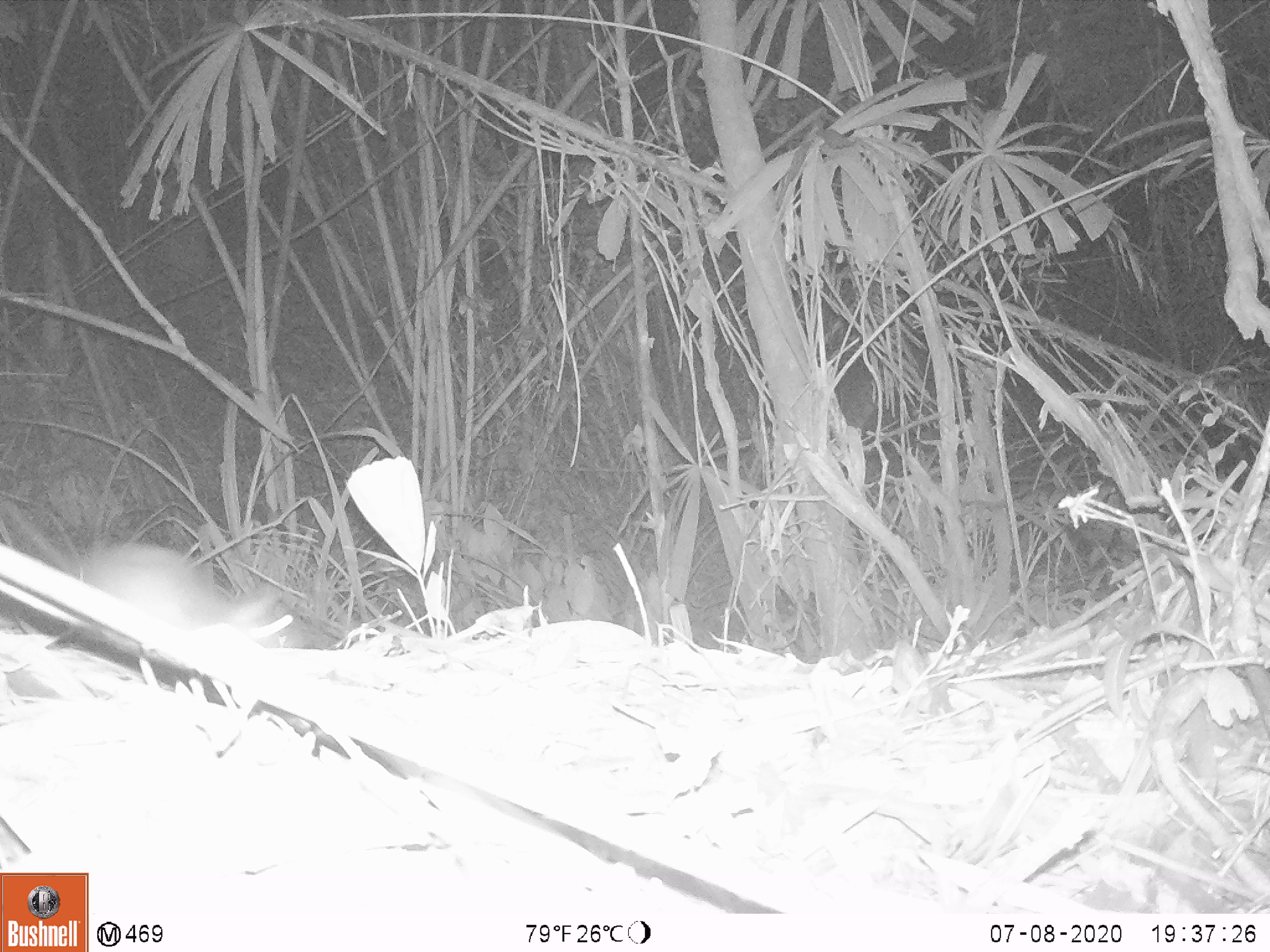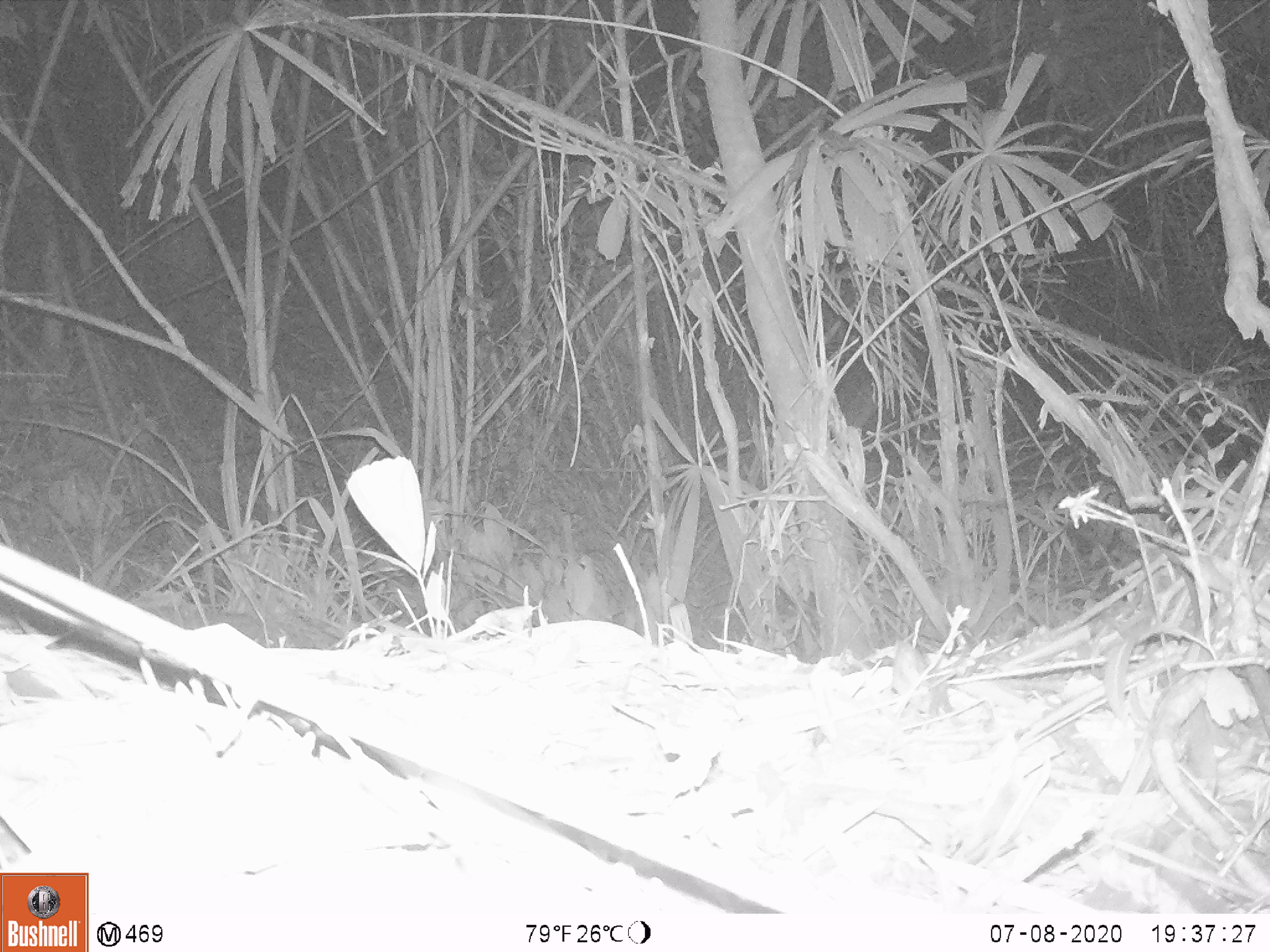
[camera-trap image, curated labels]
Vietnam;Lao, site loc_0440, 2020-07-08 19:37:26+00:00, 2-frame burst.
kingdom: Animalia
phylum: Chordata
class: Mammalia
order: Rodentia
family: Muridae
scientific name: Muridae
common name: old-world mice and rats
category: unidentified murid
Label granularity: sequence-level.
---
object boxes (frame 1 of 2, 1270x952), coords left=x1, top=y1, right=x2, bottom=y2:
unidentified murid: left=4, top=500, right=294, bottom=648